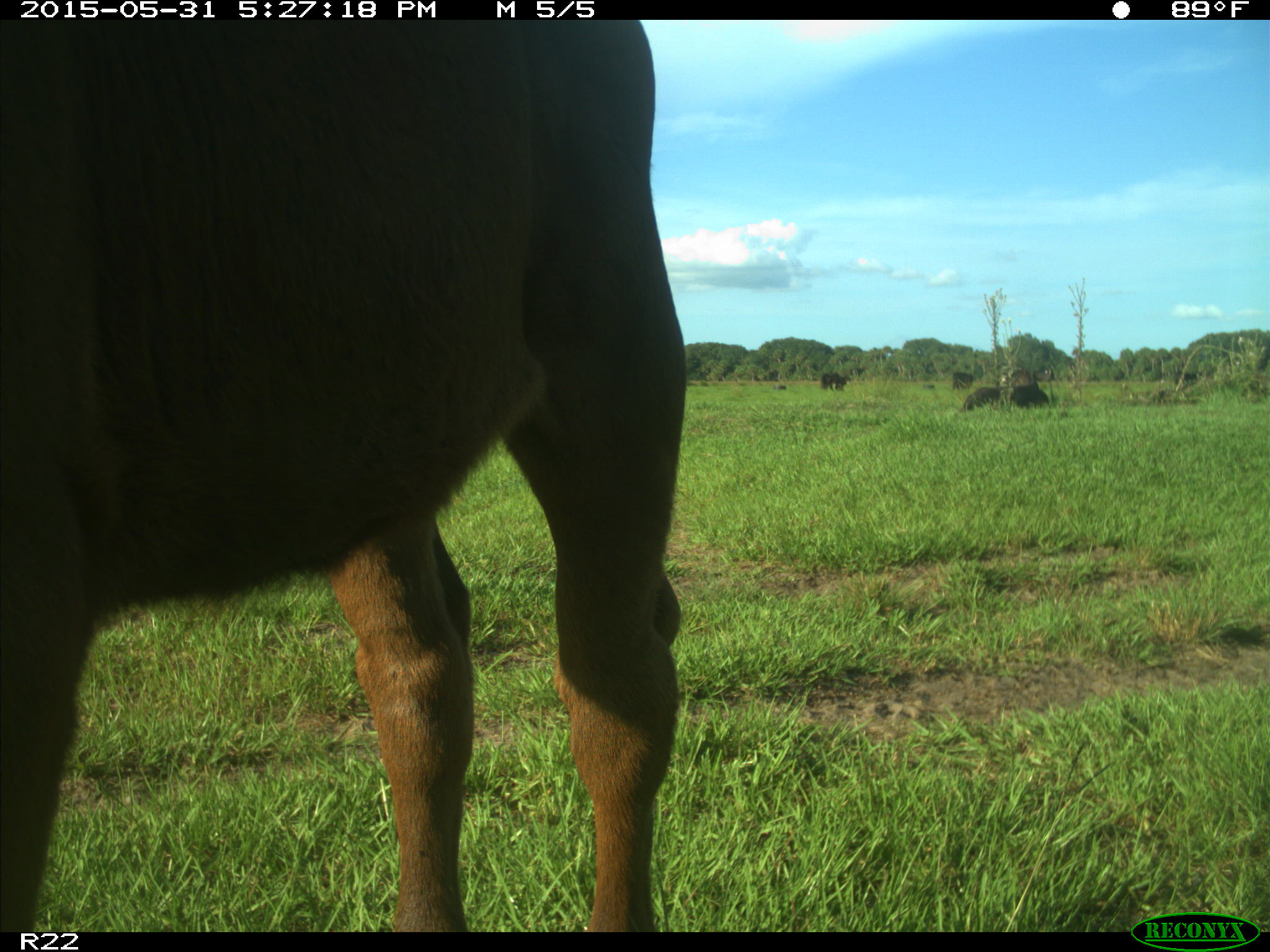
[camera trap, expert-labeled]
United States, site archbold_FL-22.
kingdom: Animalia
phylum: Chordata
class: Mammalia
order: Artiodactyla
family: Bovidae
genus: Bos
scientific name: Bos taurus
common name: domestic cow